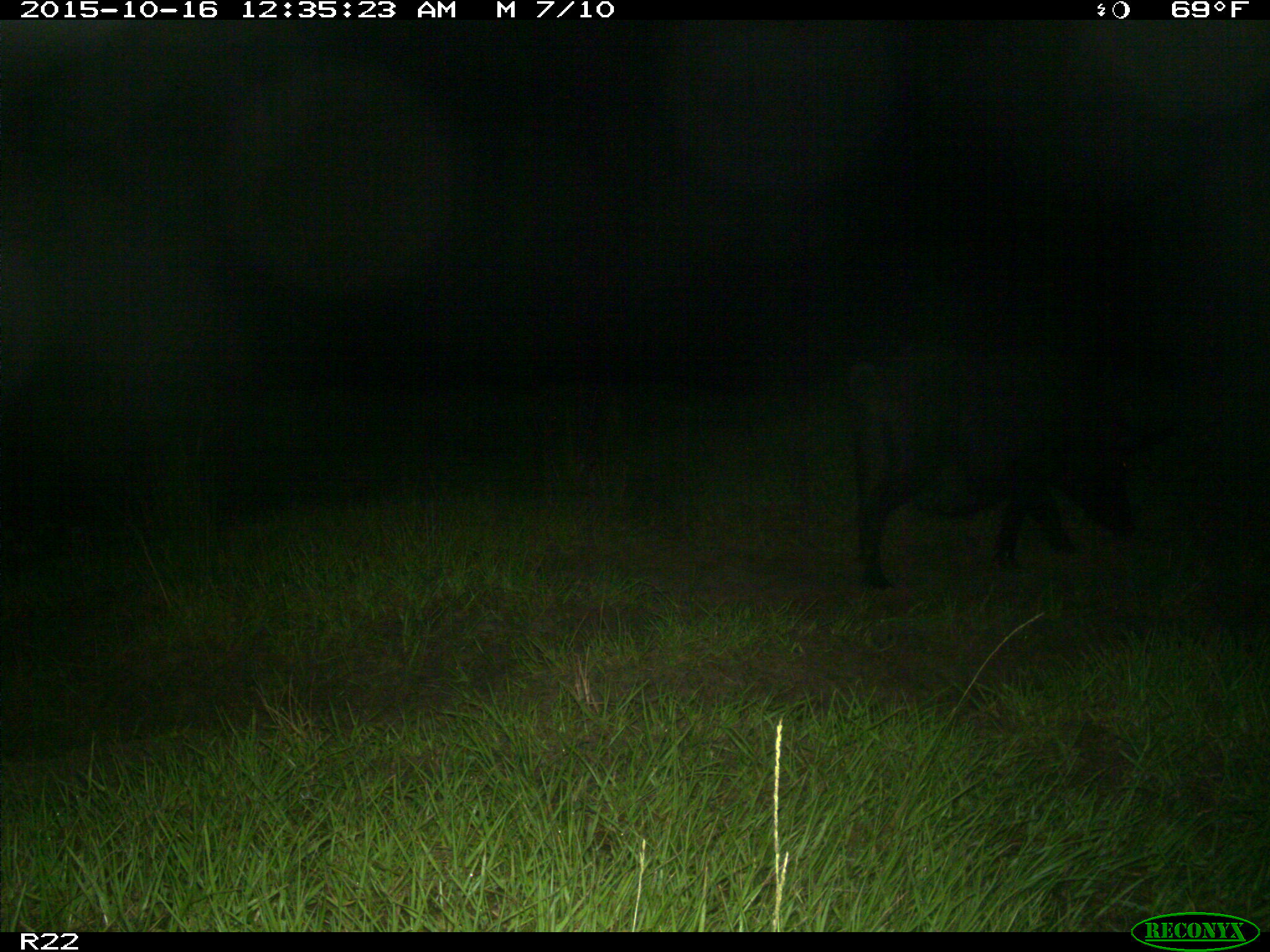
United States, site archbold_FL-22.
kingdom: Animalia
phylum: Chordata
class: Mammalia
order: Artiodactyla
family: Suidae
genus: Sus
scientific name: Sus scrofa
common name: wild boar